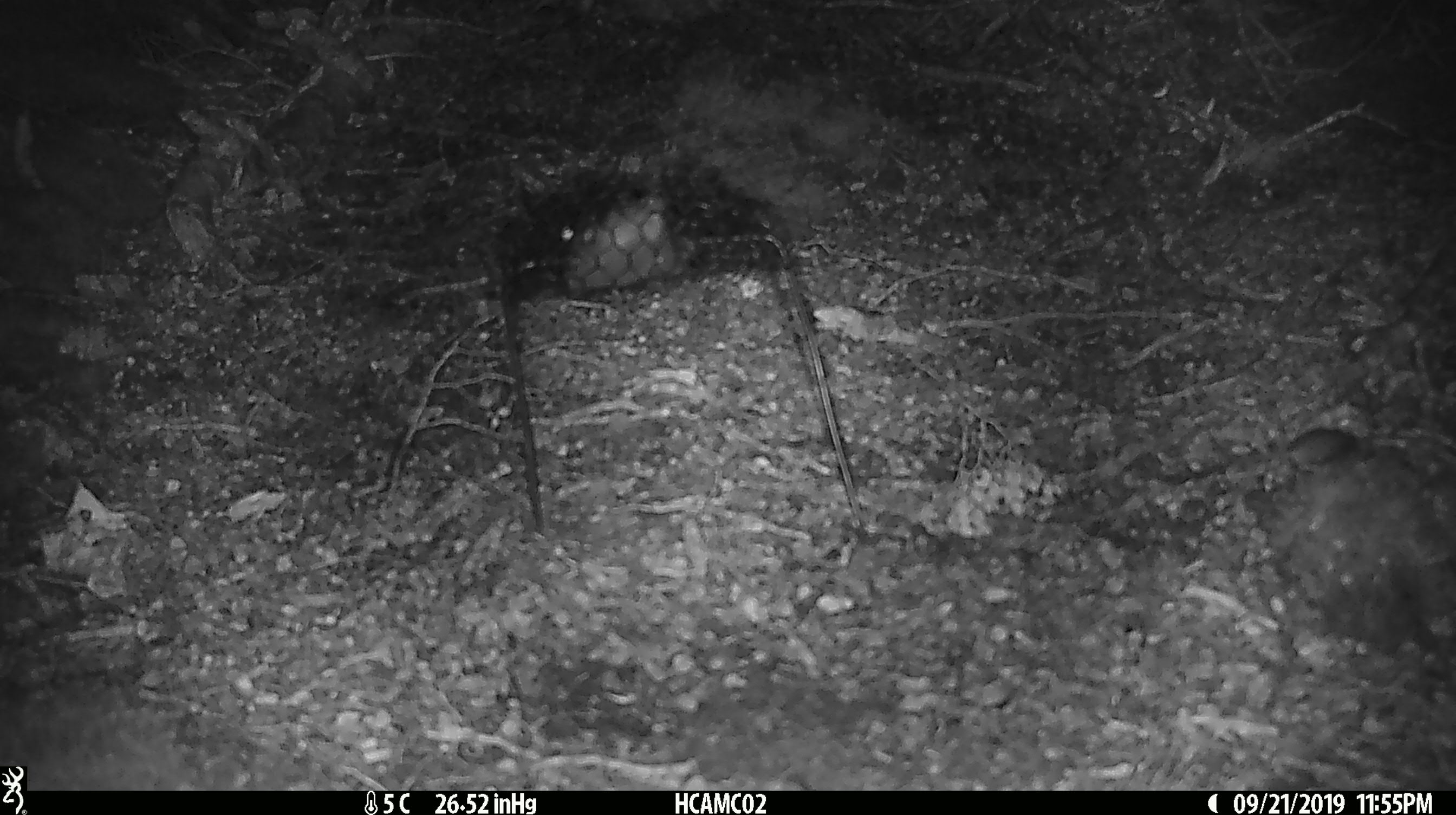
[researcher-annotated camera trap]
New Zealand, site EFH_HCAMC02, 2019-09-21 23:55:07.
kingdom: Animalia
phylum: Chordata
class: Mammalia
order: Rodentia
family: Muridae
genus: Mus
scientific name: Mus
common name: mouse